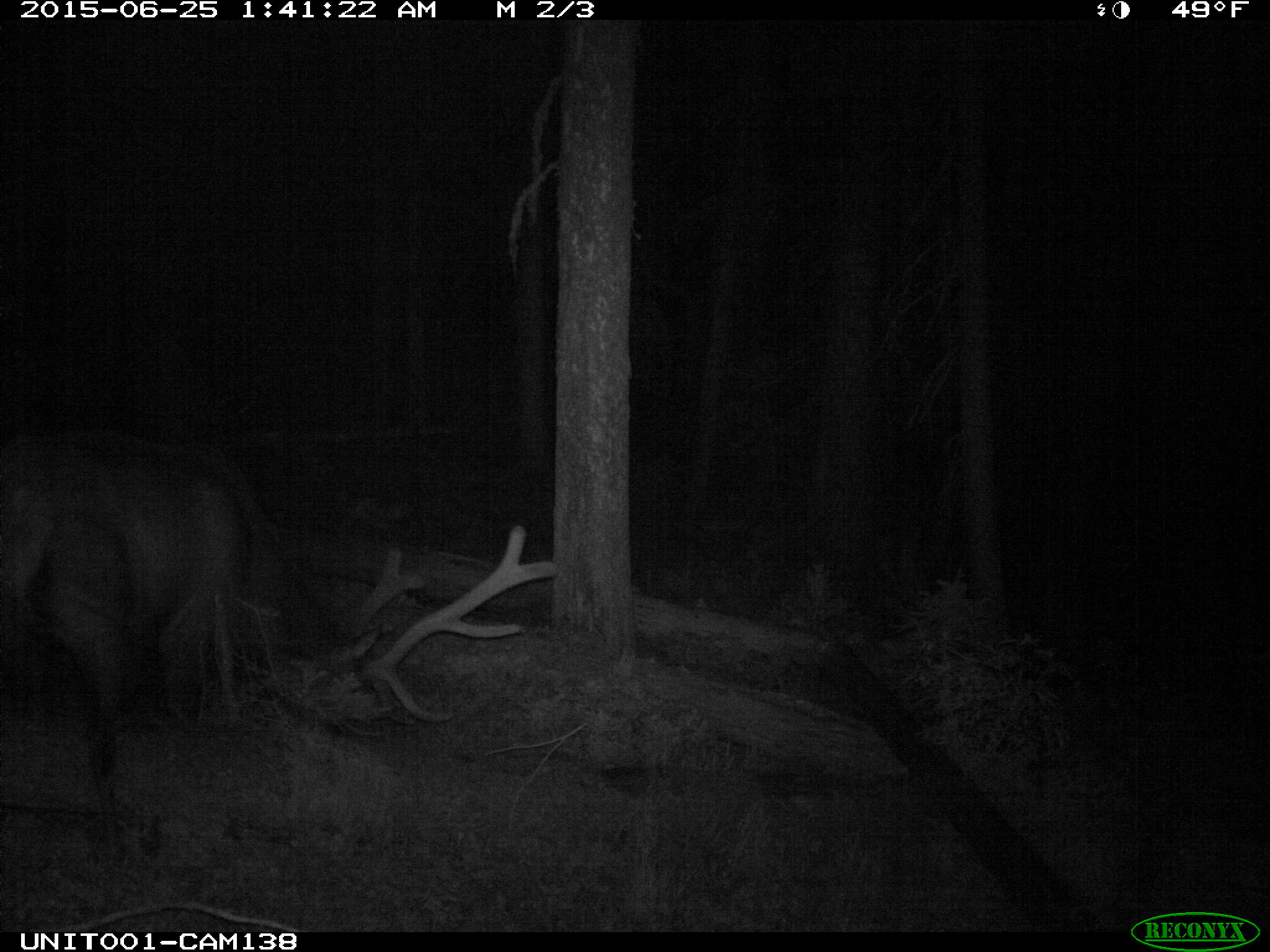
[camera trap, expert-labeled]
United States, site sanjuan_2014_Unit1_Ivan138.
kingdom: Animalia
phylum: Chordata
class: Mammalia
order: Artiodactyla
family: Cervidae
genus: Cervus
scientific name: Cervus elaphus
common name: red deer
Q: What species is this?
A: Cervus elaphus (red deer).